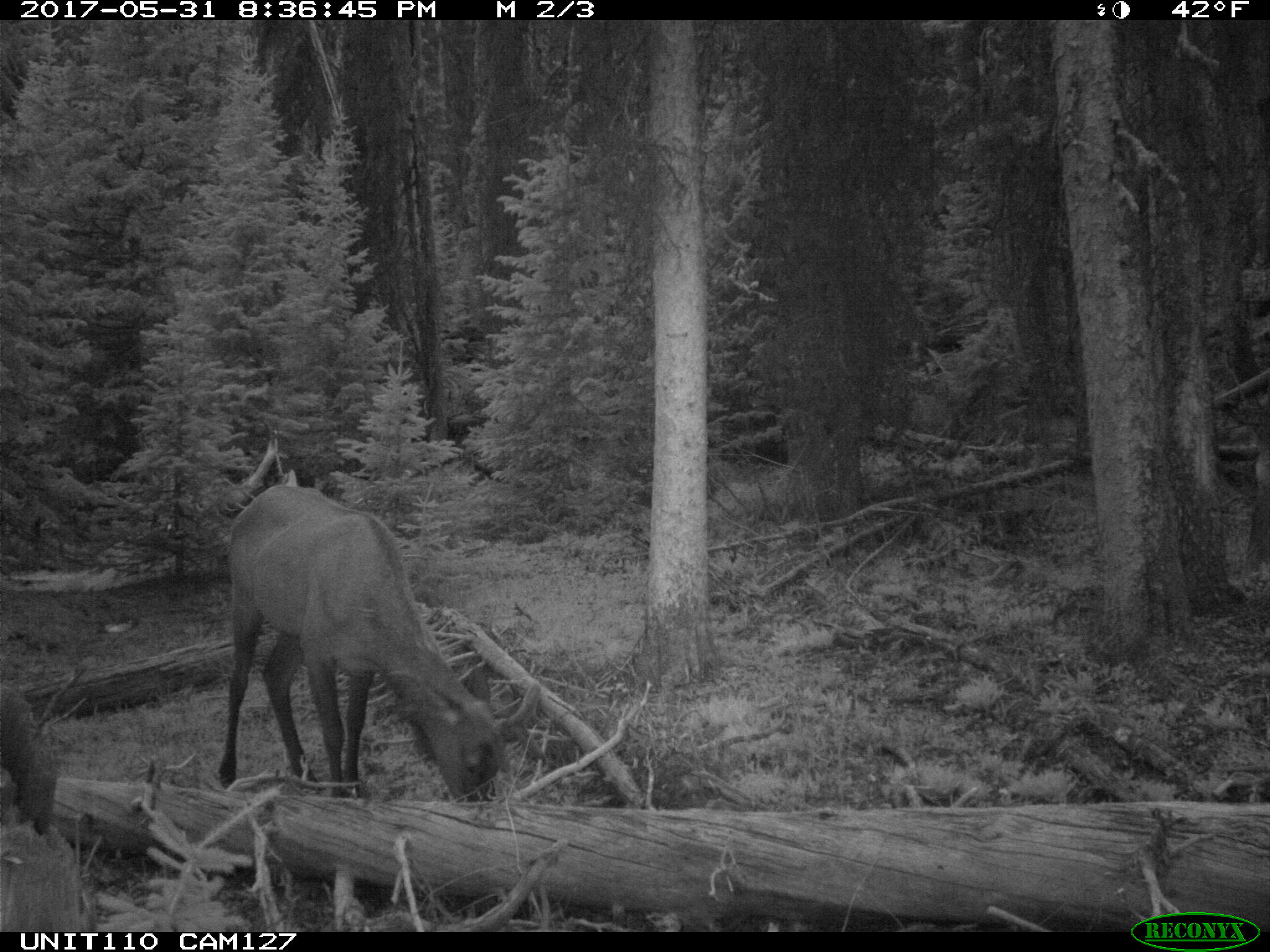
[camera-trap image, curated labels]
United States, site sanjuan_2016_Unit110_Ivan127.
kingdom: Animalia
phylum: Chordata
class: Mammalia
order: Artiodactyla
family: Cervidae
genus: Cervus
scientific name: Cervus elaphus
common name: red deer